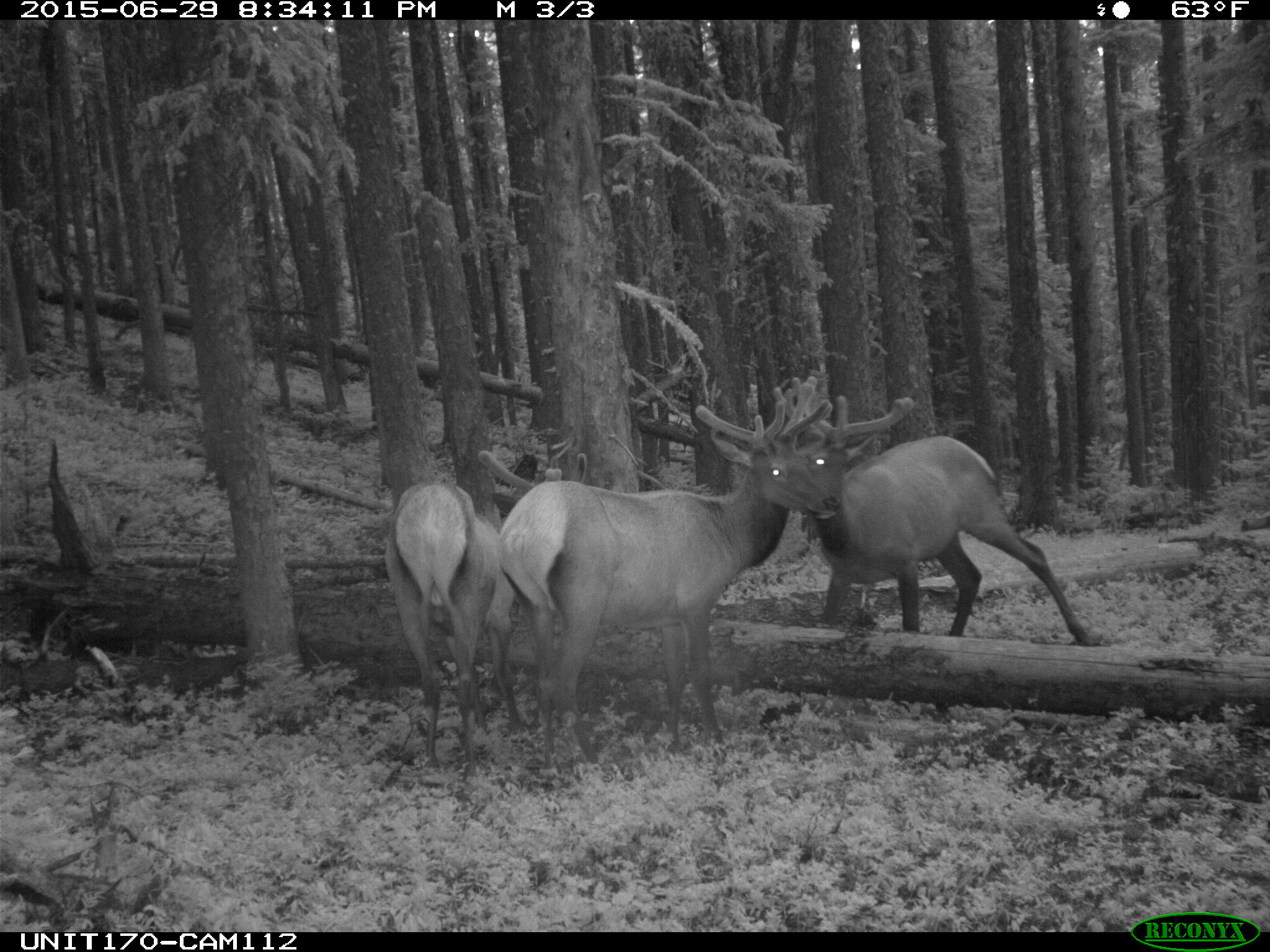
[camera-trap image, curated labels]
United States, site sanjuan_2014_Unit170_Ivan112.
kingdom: Animalia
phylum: Chordata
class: Mammalia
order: Artiodactyla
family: Cervidae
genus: Cervus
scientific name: Cervus elaphus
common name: red deer